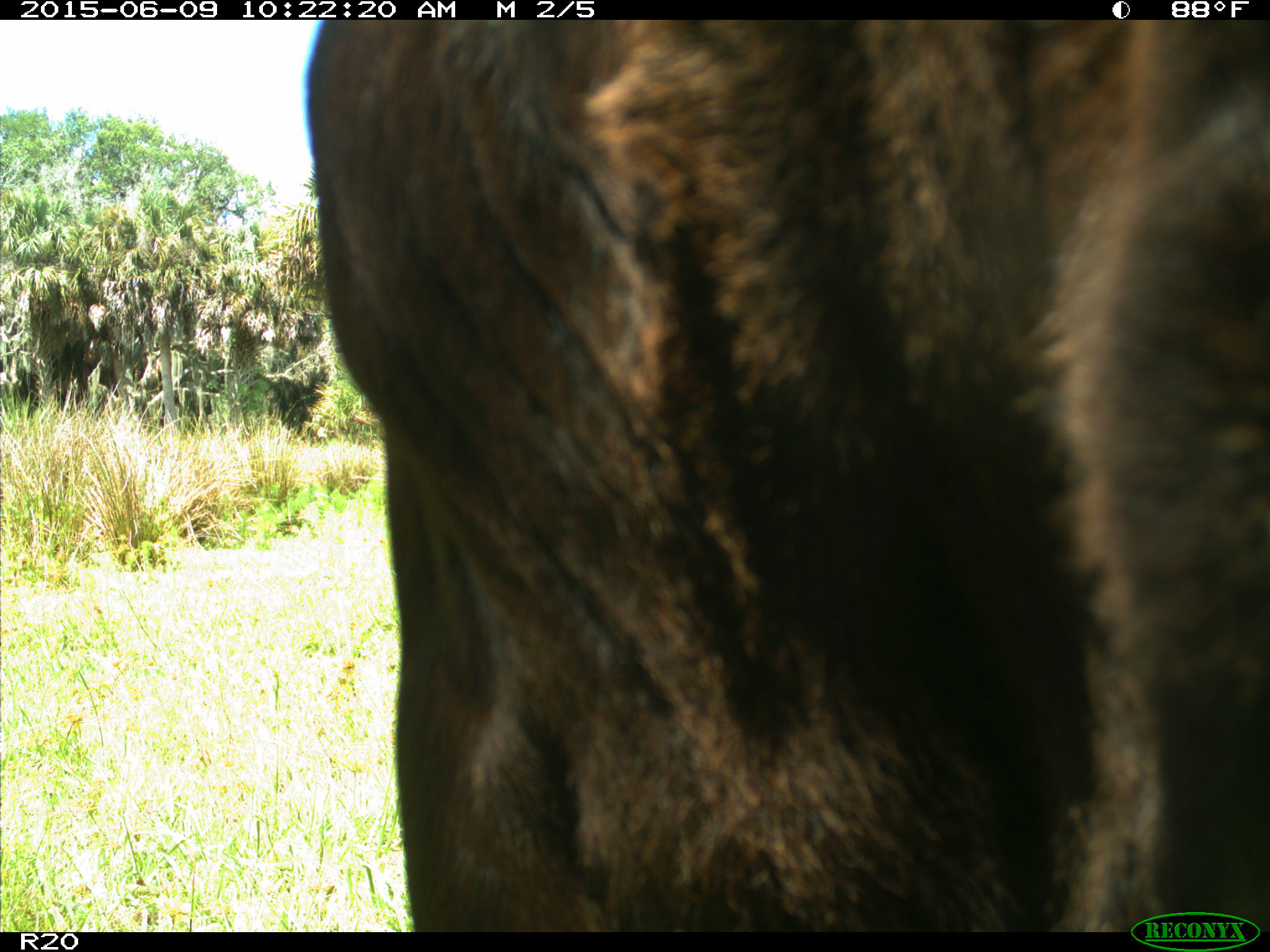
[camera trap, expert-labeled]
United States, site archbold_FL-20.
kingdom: Animalia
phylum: Chordata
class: Mammalia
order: Artiodactyla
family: Bovidae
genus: Bos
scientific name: Bos taurus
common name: domestic cow